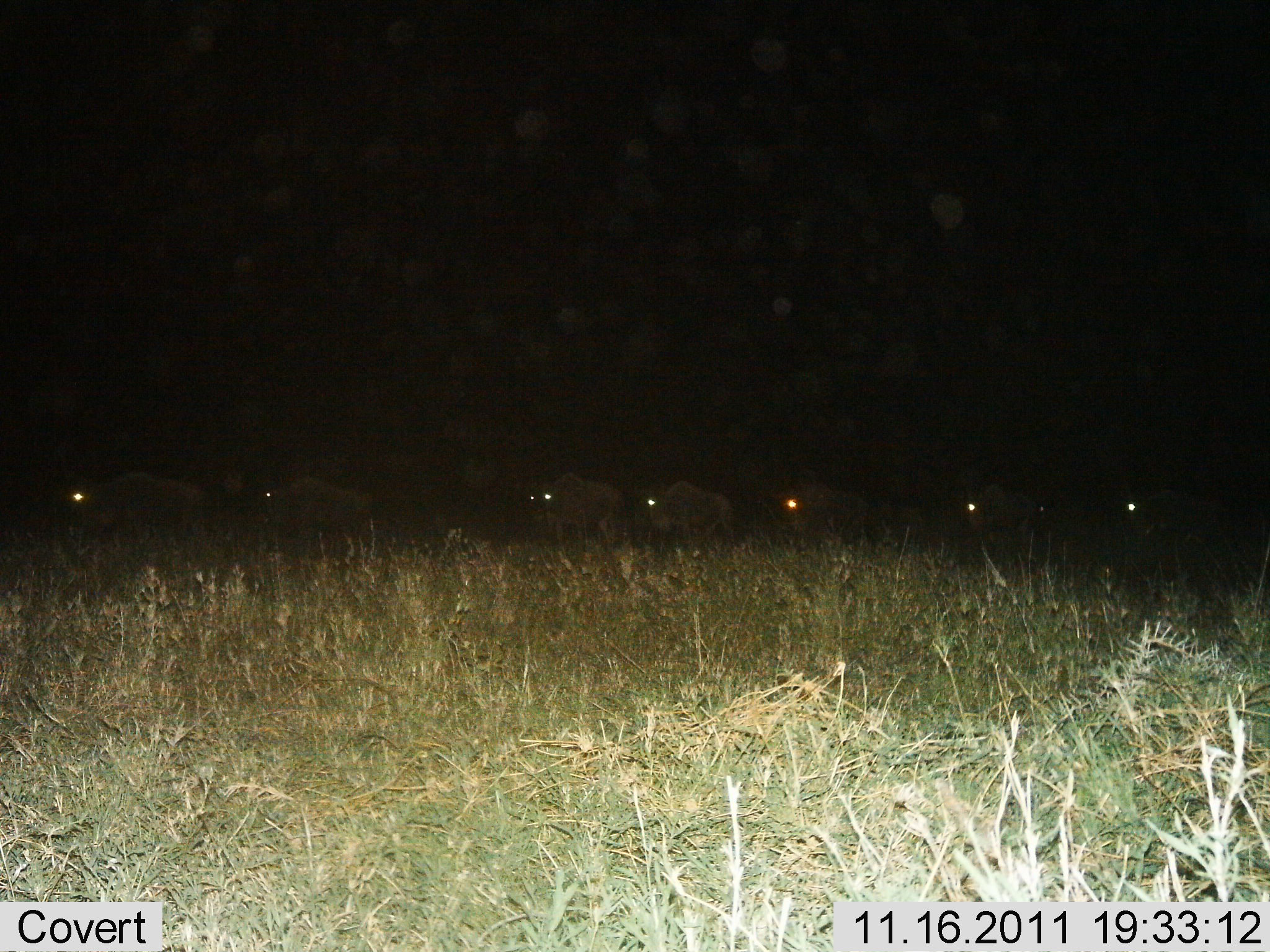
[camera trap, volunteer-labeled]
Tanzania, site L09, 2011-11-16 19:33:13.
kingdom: Animalia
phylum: Chordata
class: Mammalia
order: Artiodactyla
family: Bovidae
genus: Connochaetes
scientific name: Connochaetes taurinus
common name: blue wildebeest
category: wildebeest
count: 7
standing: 35%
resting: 0%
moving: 65%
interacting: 0%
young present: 0%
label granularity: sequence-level